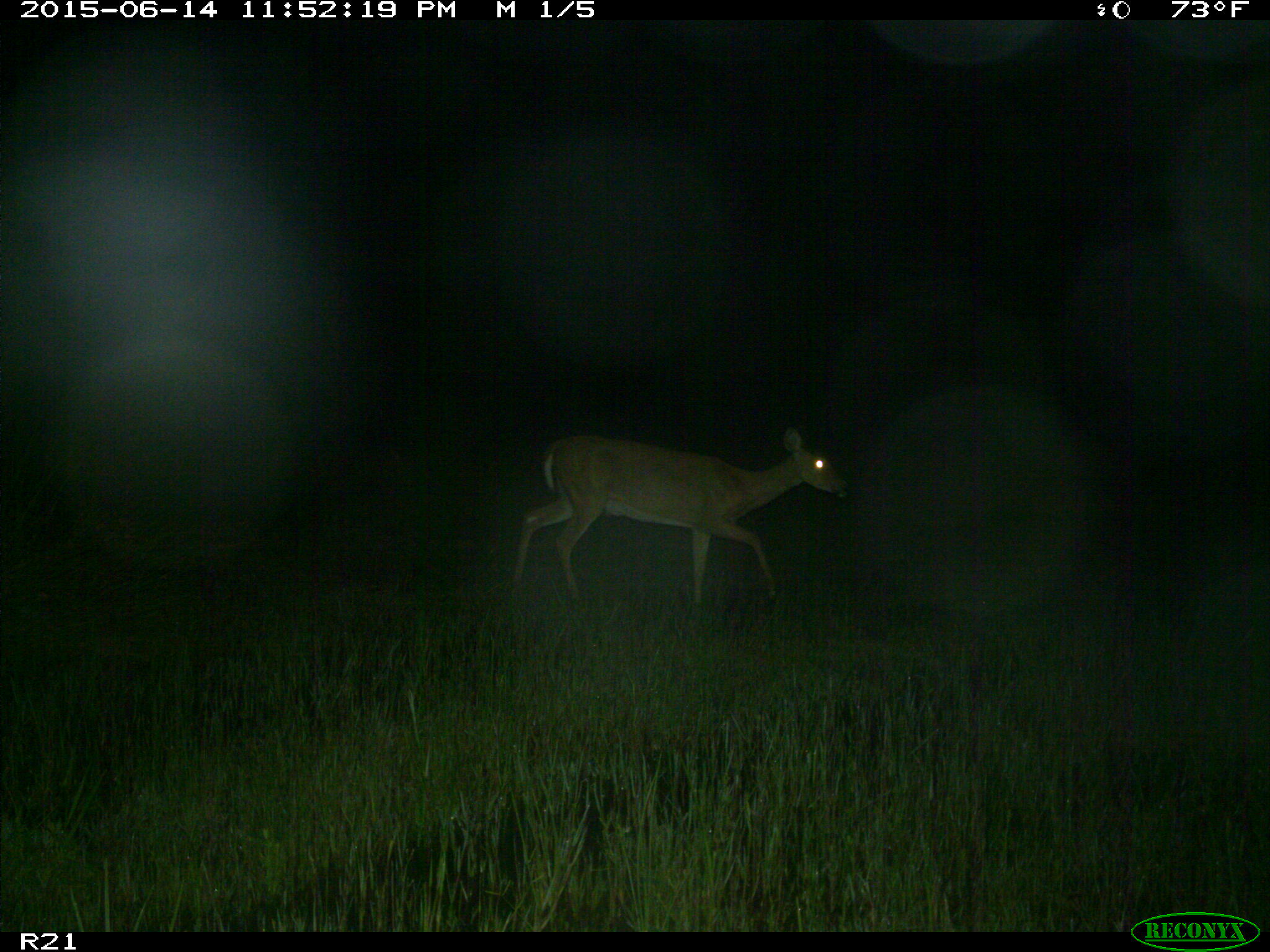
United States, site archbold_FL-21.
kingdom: Animalia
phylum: Chordata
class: Mammalia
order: Artiodactyla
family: Cervidae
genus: Odocoileus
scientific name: Odocoileus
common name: deer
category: unidentified deer